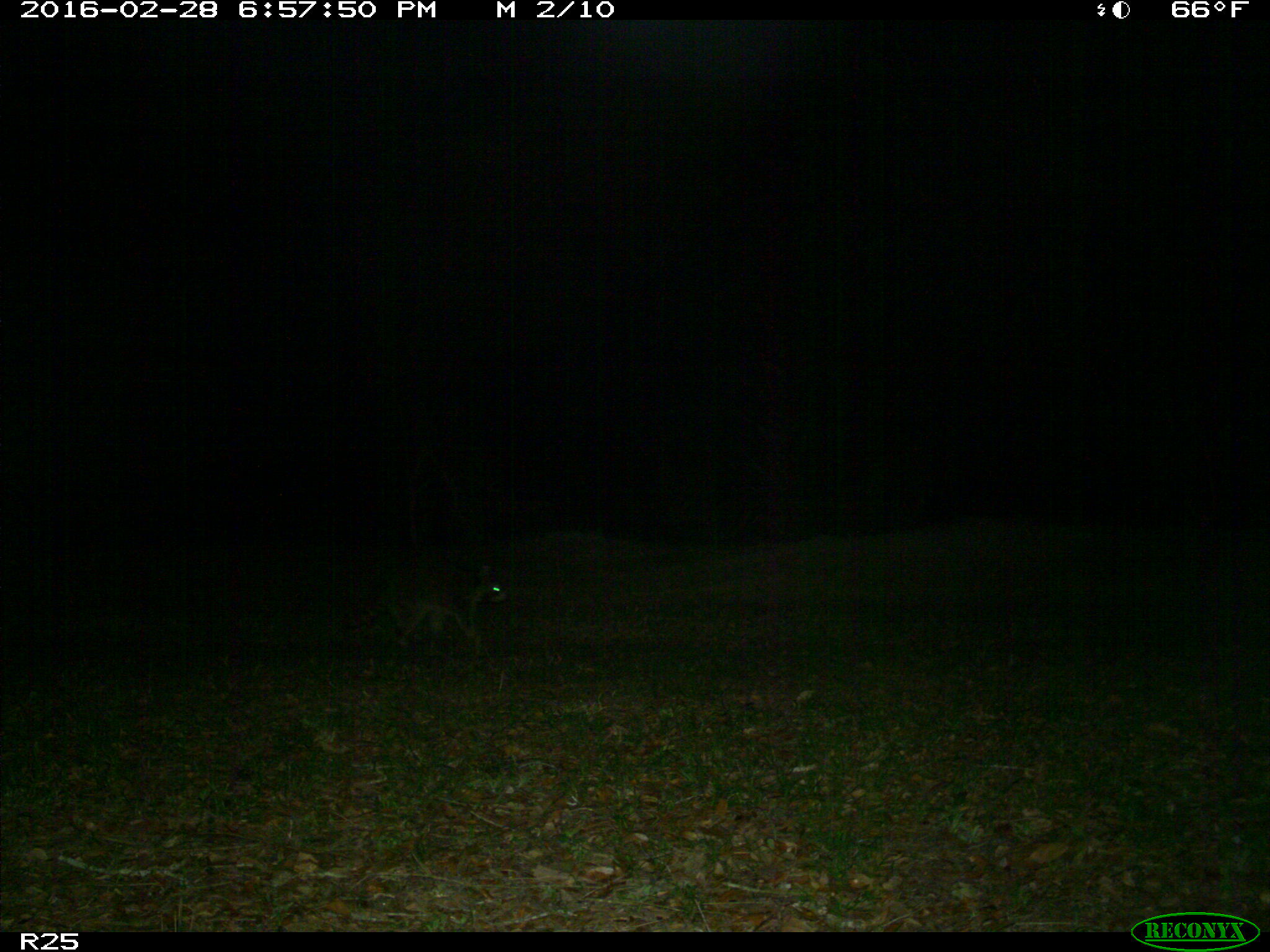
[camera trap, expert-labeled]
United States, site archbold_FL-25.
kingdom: Animalia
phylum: Chordata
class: Mammalia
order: Carnivora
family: Procyonidae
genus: Procyon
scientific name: Procyon lotor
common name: common raccoon